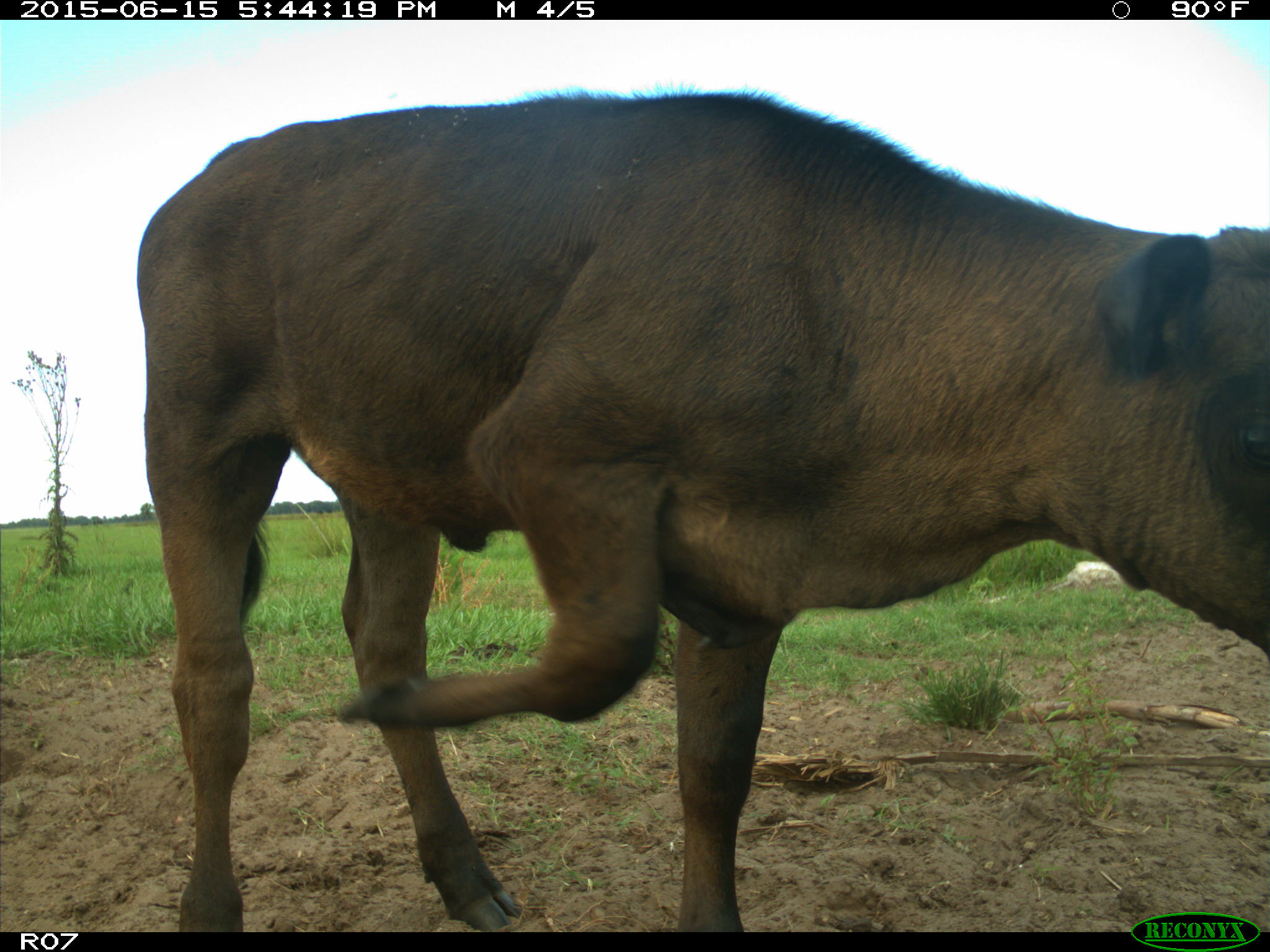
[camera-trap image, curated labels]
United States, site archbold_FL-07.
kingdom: Animalia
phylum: Chordata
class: Mammalia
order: Artiodactyla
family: Bovidae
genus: Bos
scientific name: Bos taurus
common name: domestic cow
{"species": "Bos taurus (domestic cow)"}